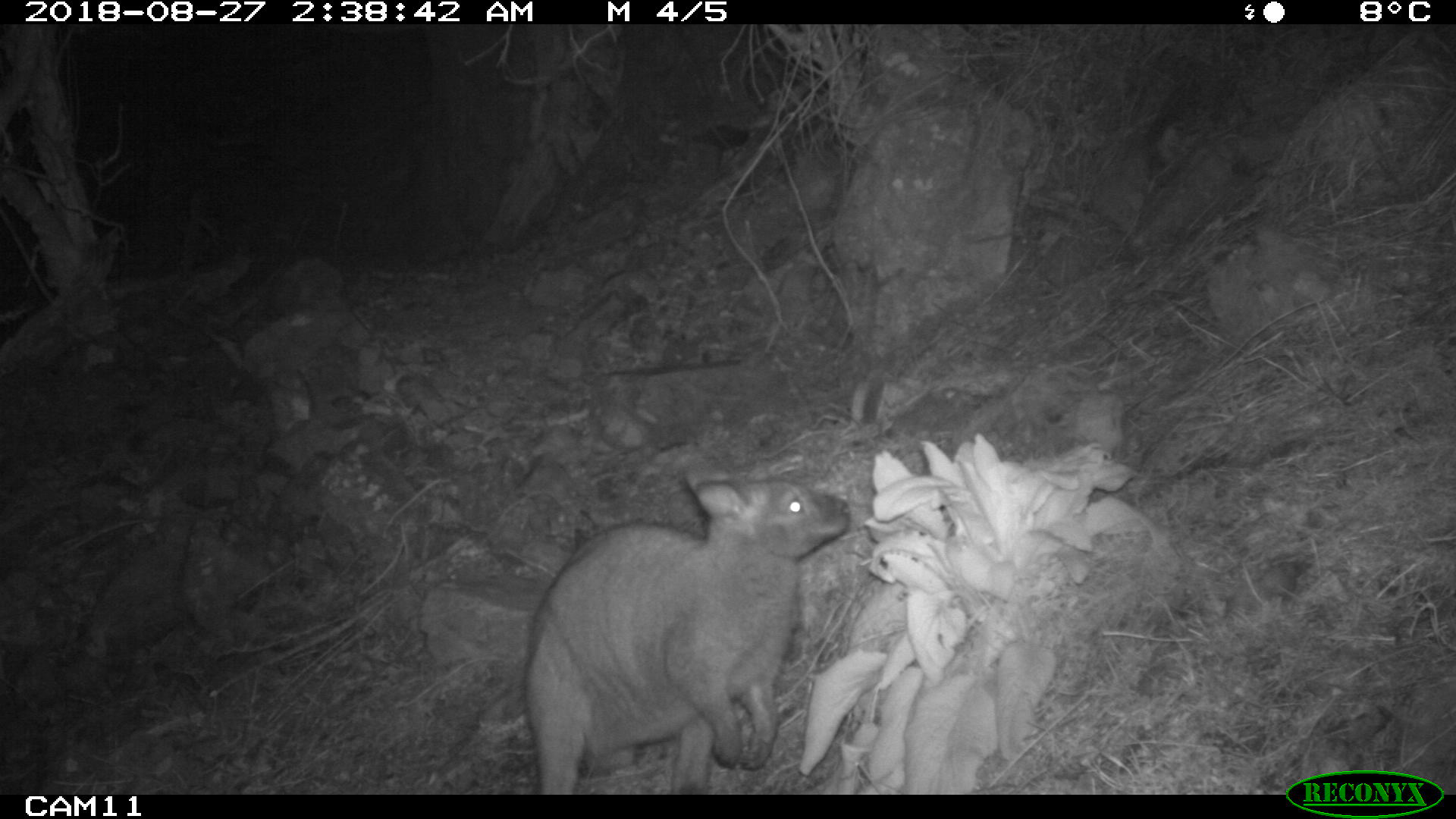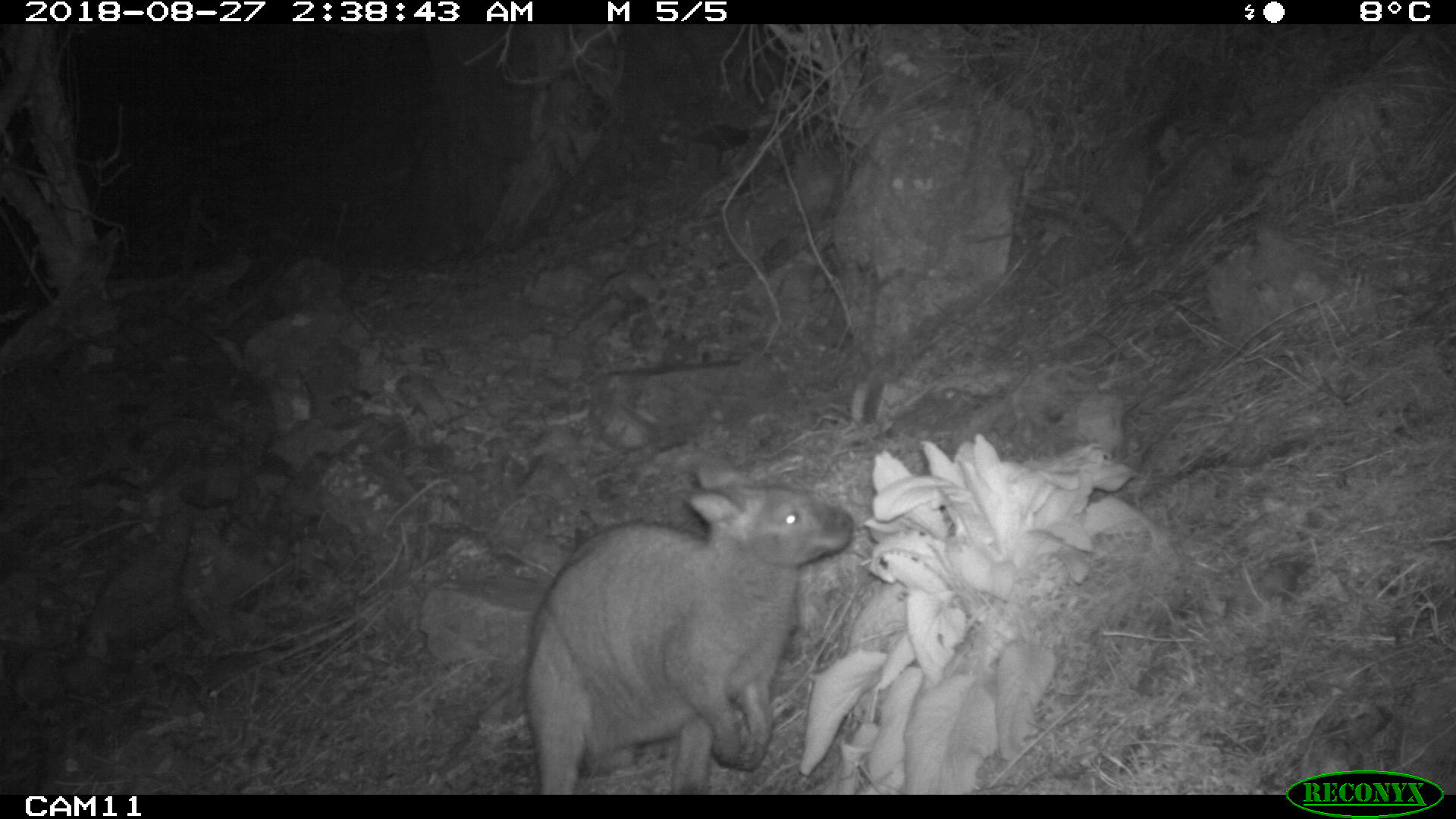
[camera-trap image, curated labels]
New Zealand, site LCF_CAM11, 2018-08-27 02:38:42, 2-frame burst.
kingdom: Animalia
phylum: Chordata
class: Mammalia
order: Diprotodontia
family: Macropodidae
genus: Notamacropus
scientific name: Notamacropus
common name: wallaby